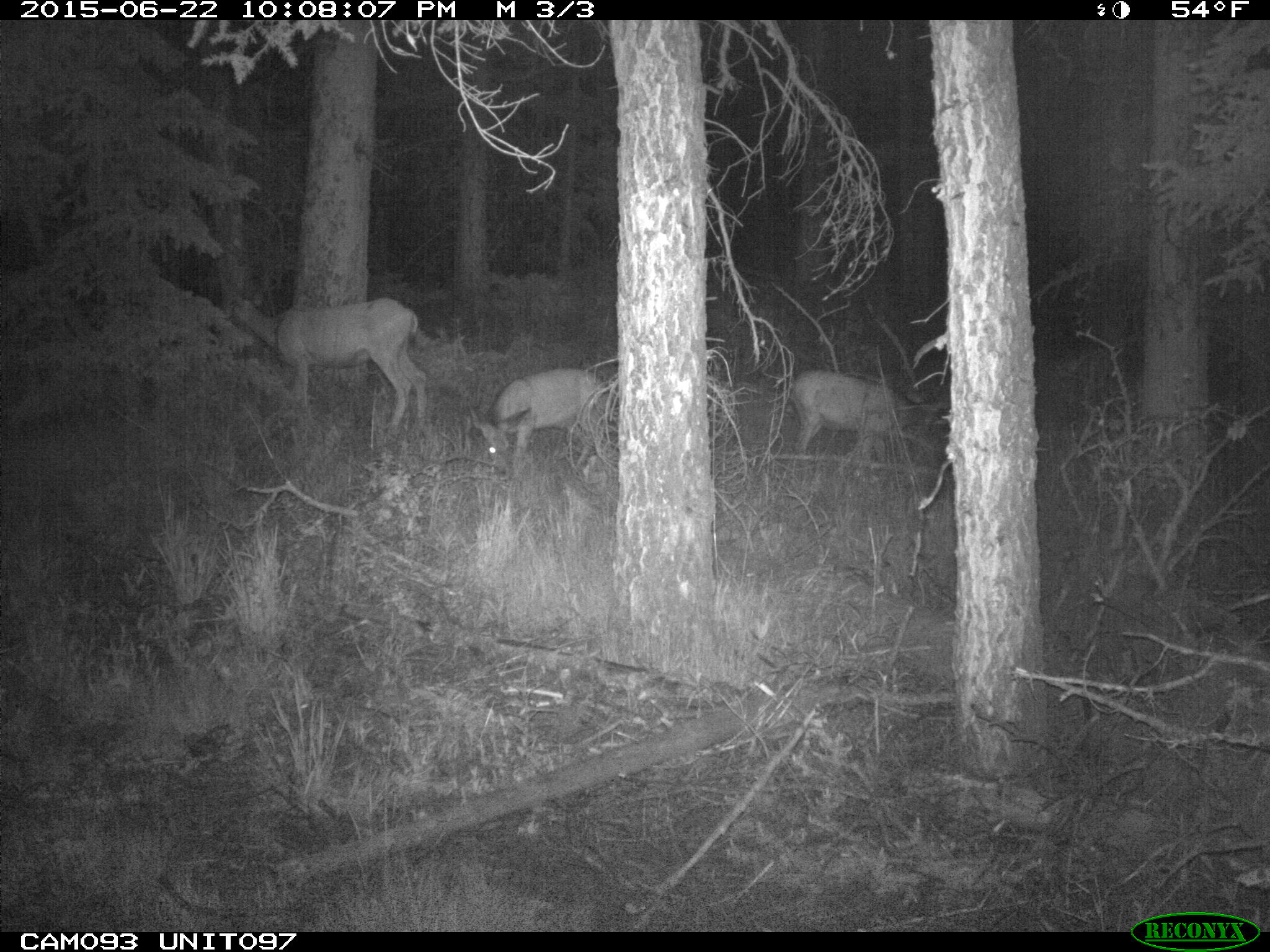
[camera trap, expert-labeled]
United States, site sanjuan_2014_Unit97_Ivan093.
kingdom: Animalia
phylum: Chordata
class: Mammalia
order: Artiodactyla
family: Cervidae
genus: Odocoileus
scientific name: Odocoileus hemionus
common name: mule deer